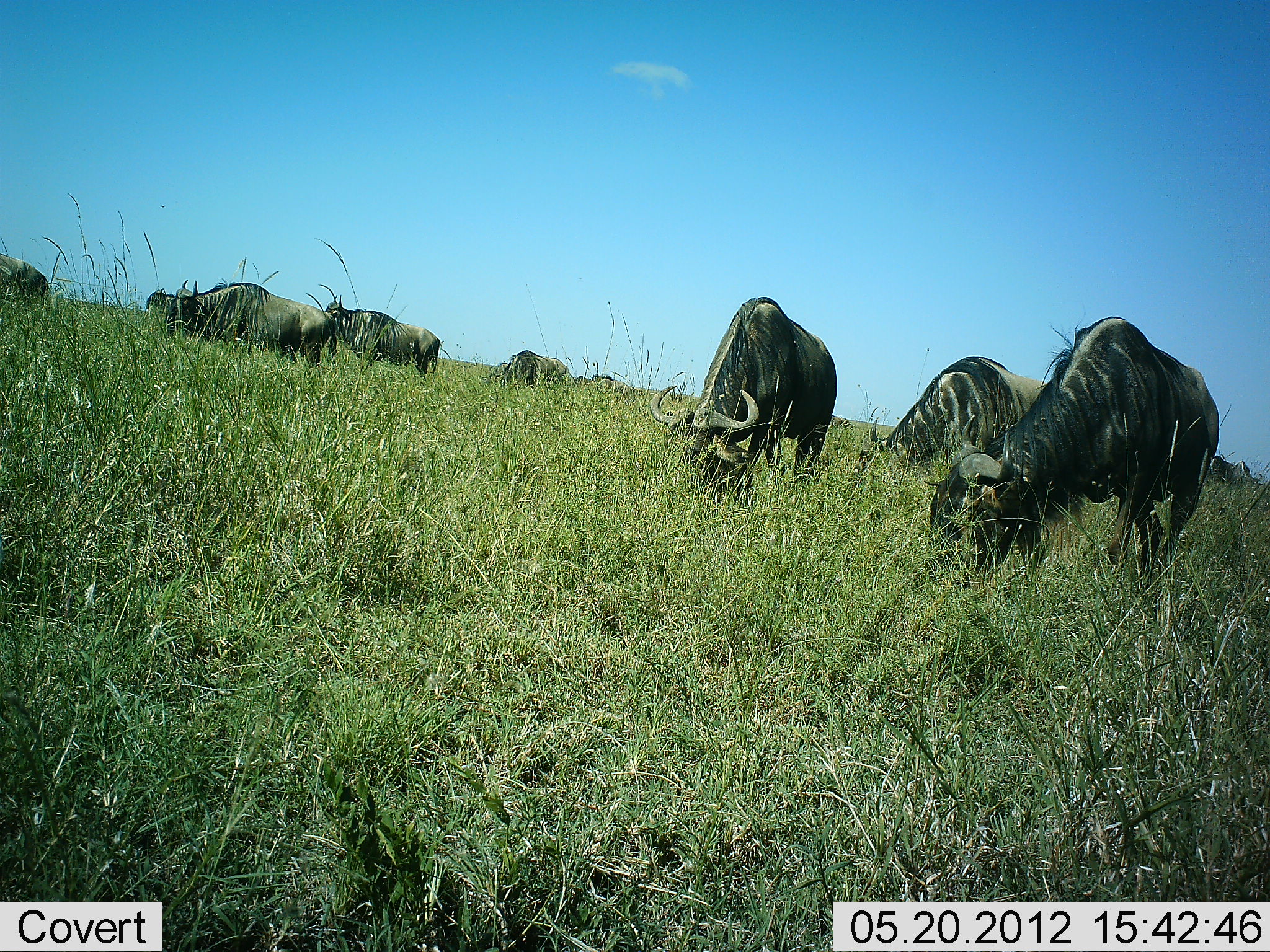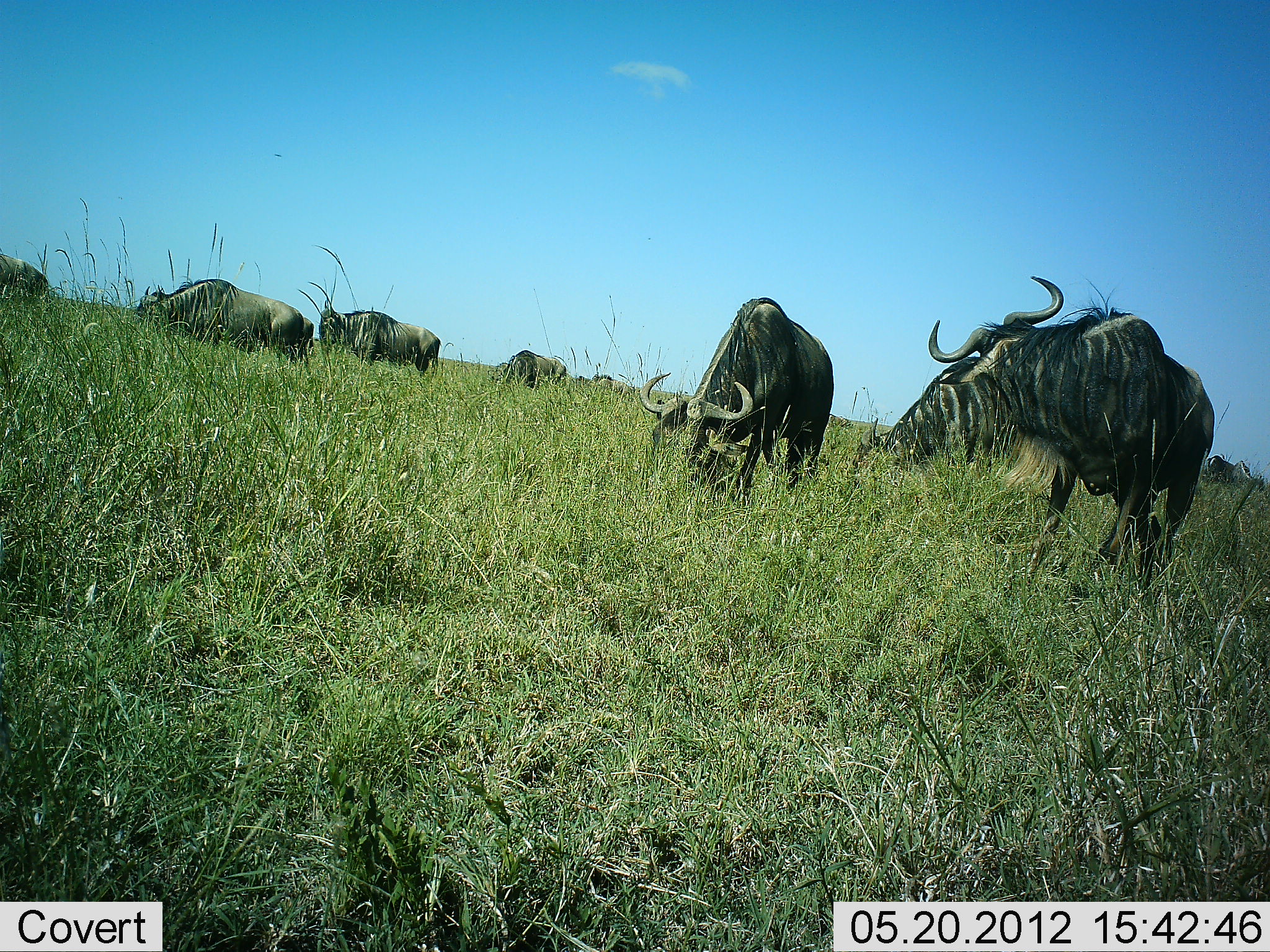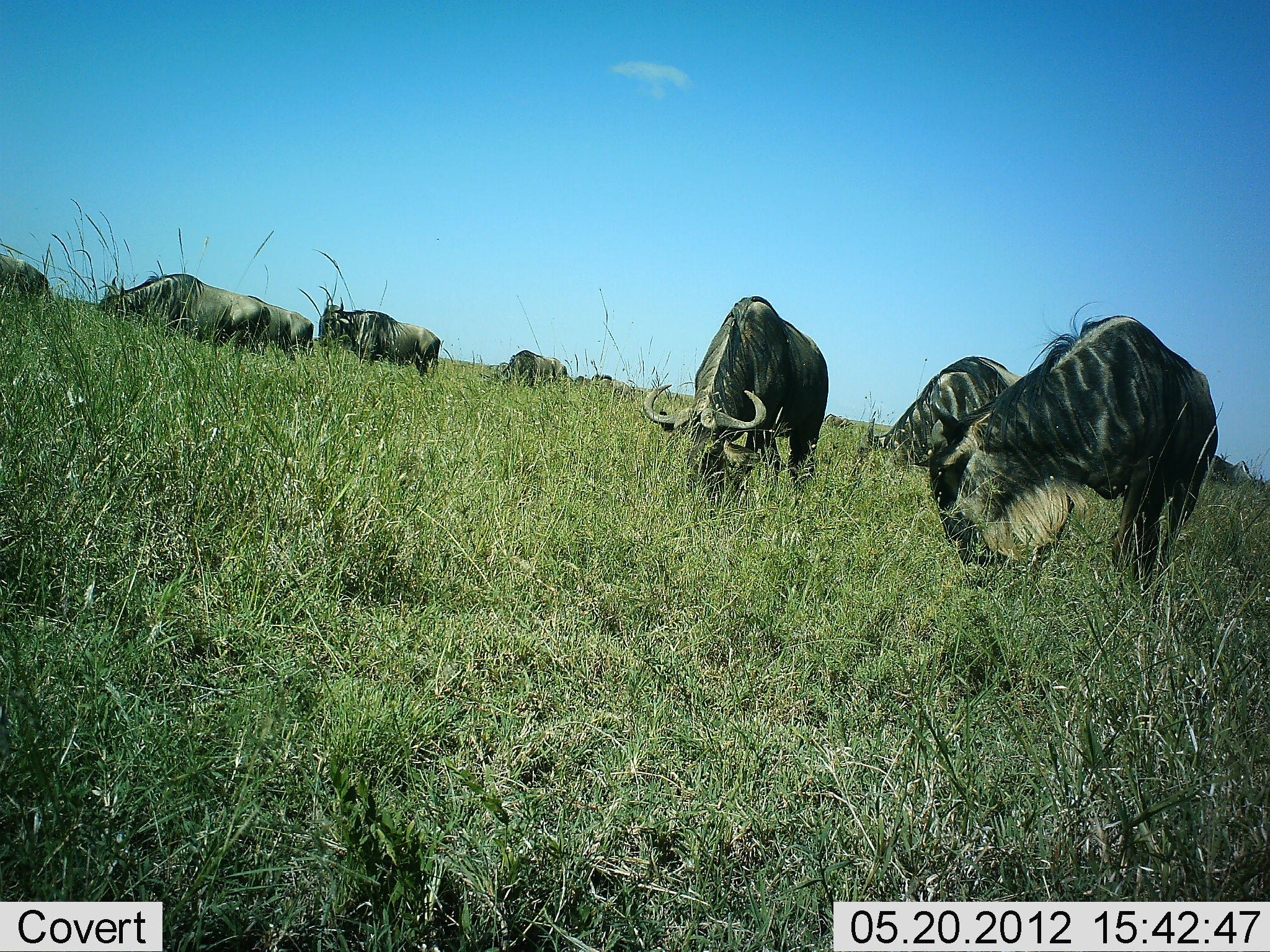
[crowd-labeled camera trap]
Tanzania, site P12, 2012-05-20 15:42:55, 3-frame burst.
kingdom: Animalia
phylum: Chordata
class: Mammalia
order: Artiodactyla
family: Bovidae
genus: Connochaetes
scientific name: Connochaetes taurinus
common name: blue wildebeest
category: wildebeest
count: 8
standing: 40%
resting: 0%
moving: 30%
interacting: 0%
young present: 0%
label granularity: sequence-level